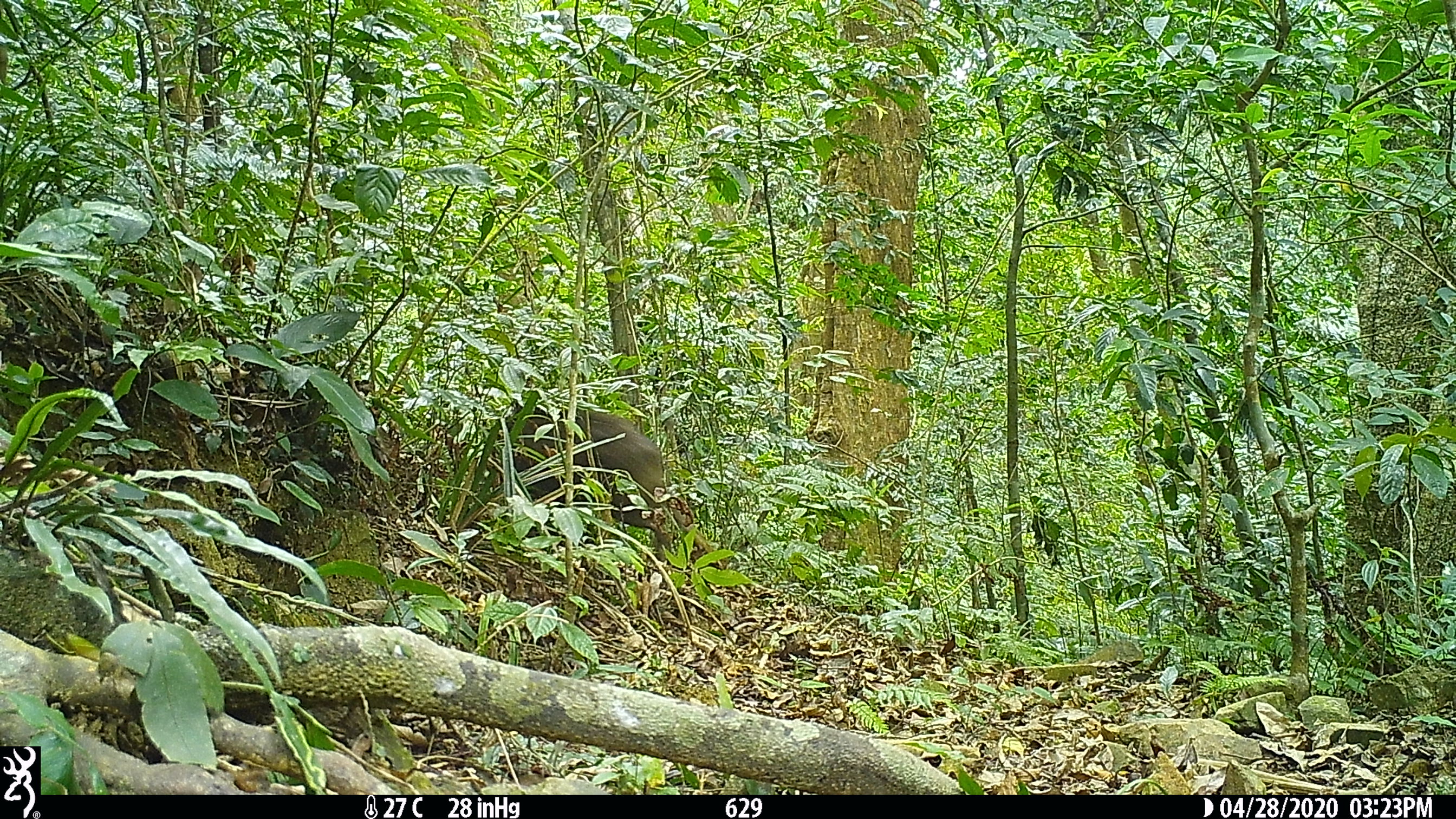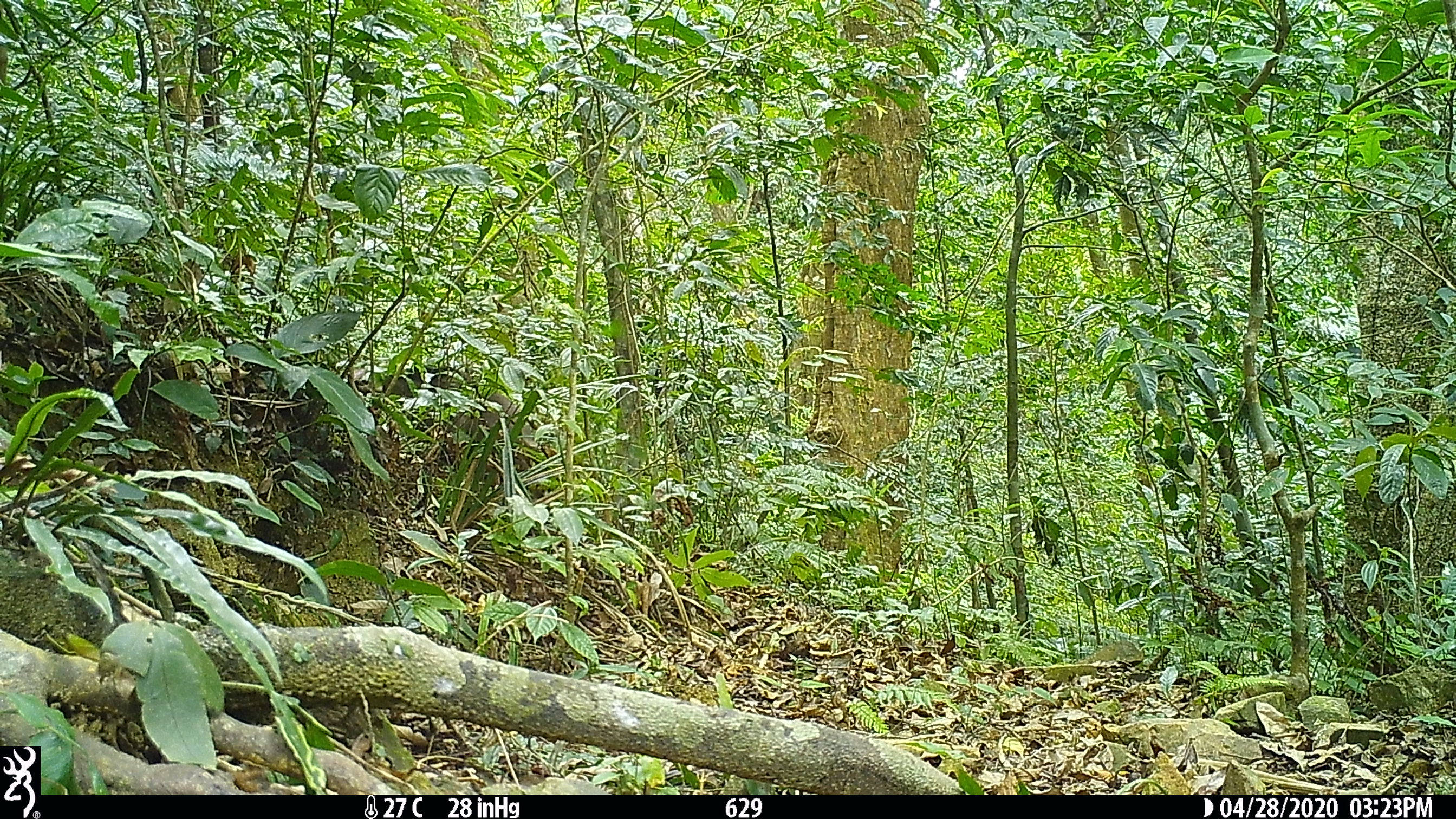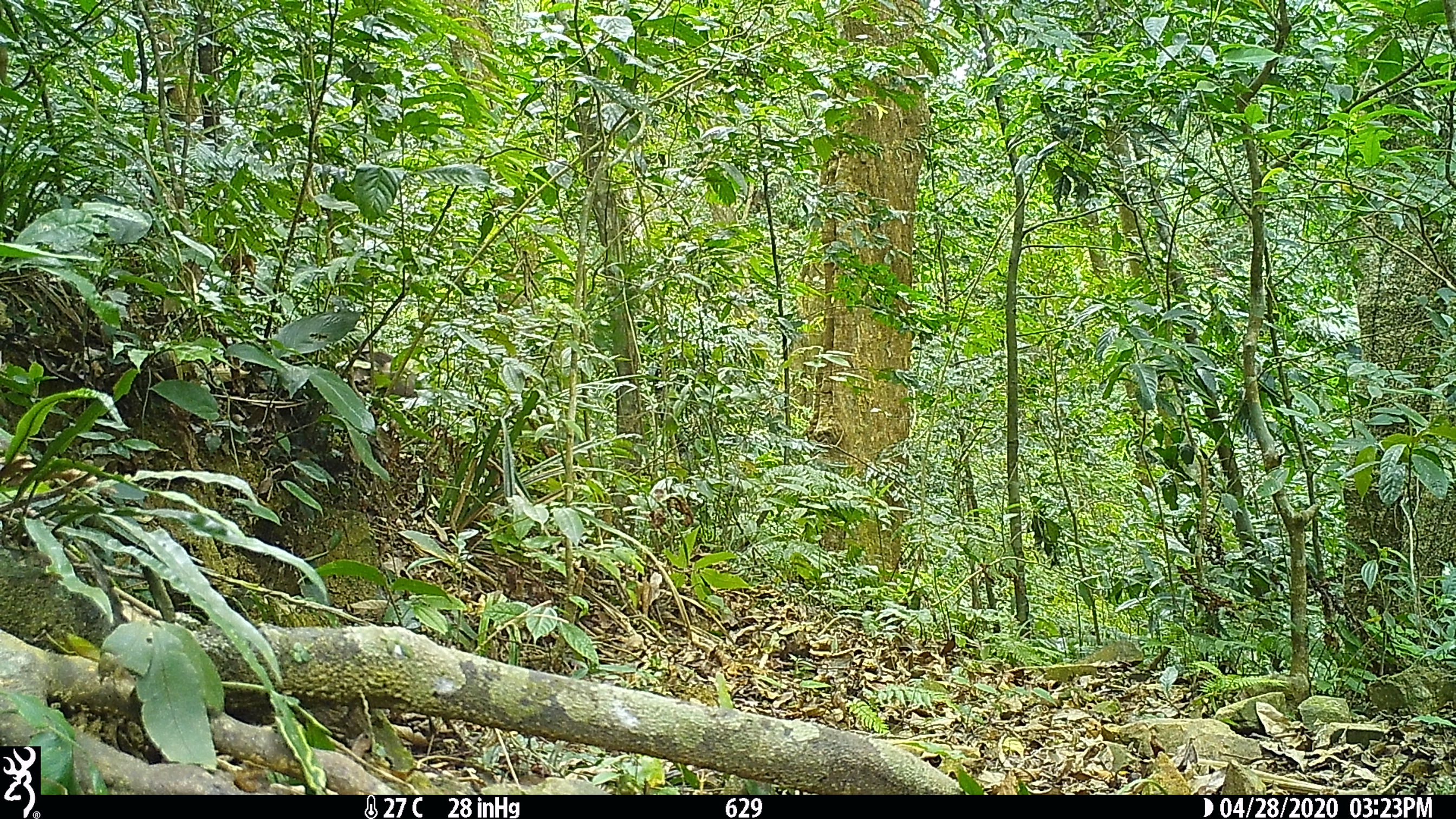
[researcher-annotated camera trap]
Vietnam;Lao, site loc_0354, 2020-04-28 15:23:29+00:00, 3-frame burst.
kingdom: Animalia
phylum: Chordata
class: Mammalia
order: Artiodactyla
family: Suidae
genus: Sus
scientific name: Sus scrofa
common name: eurasian wild pig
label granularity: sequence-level